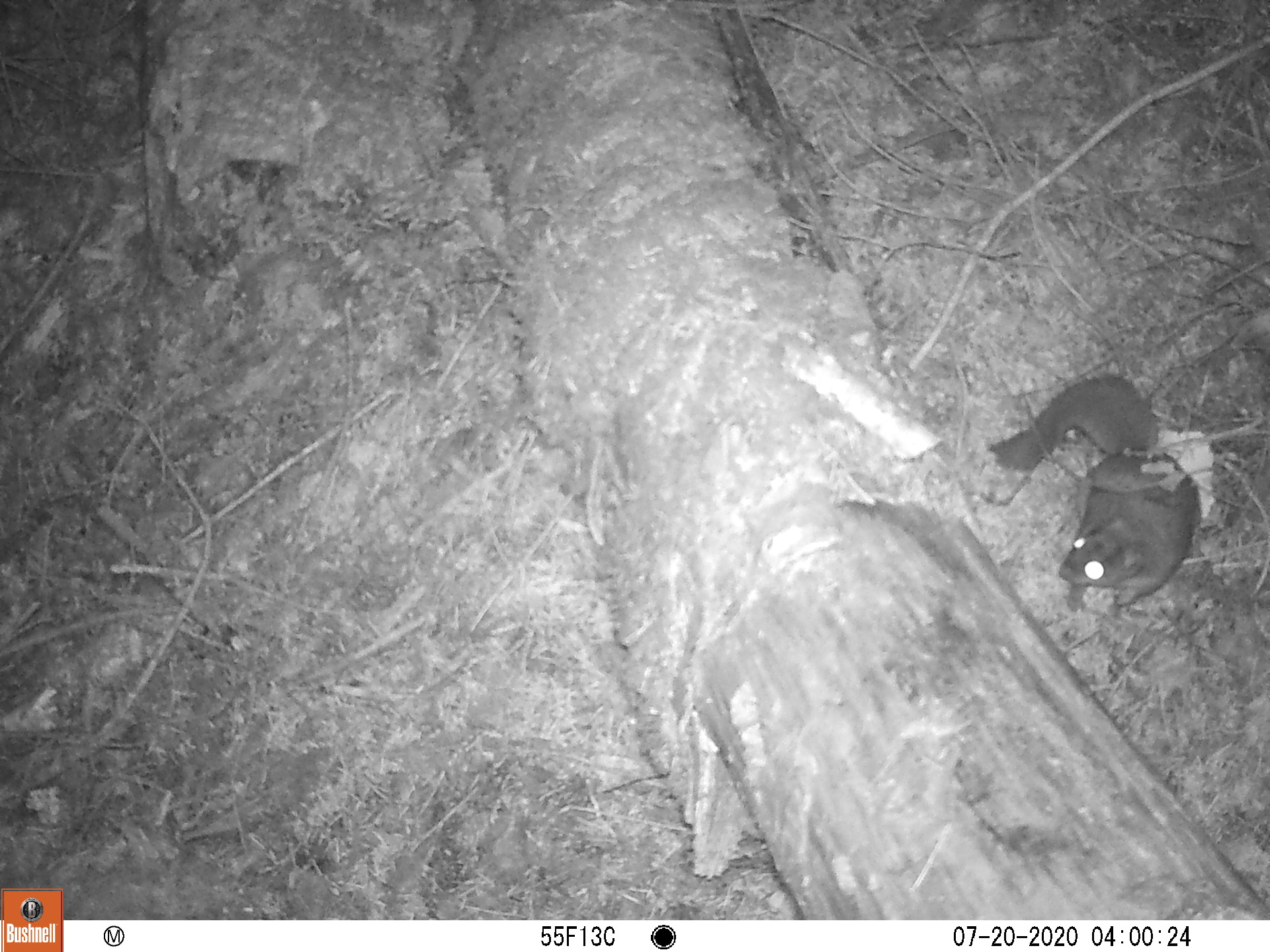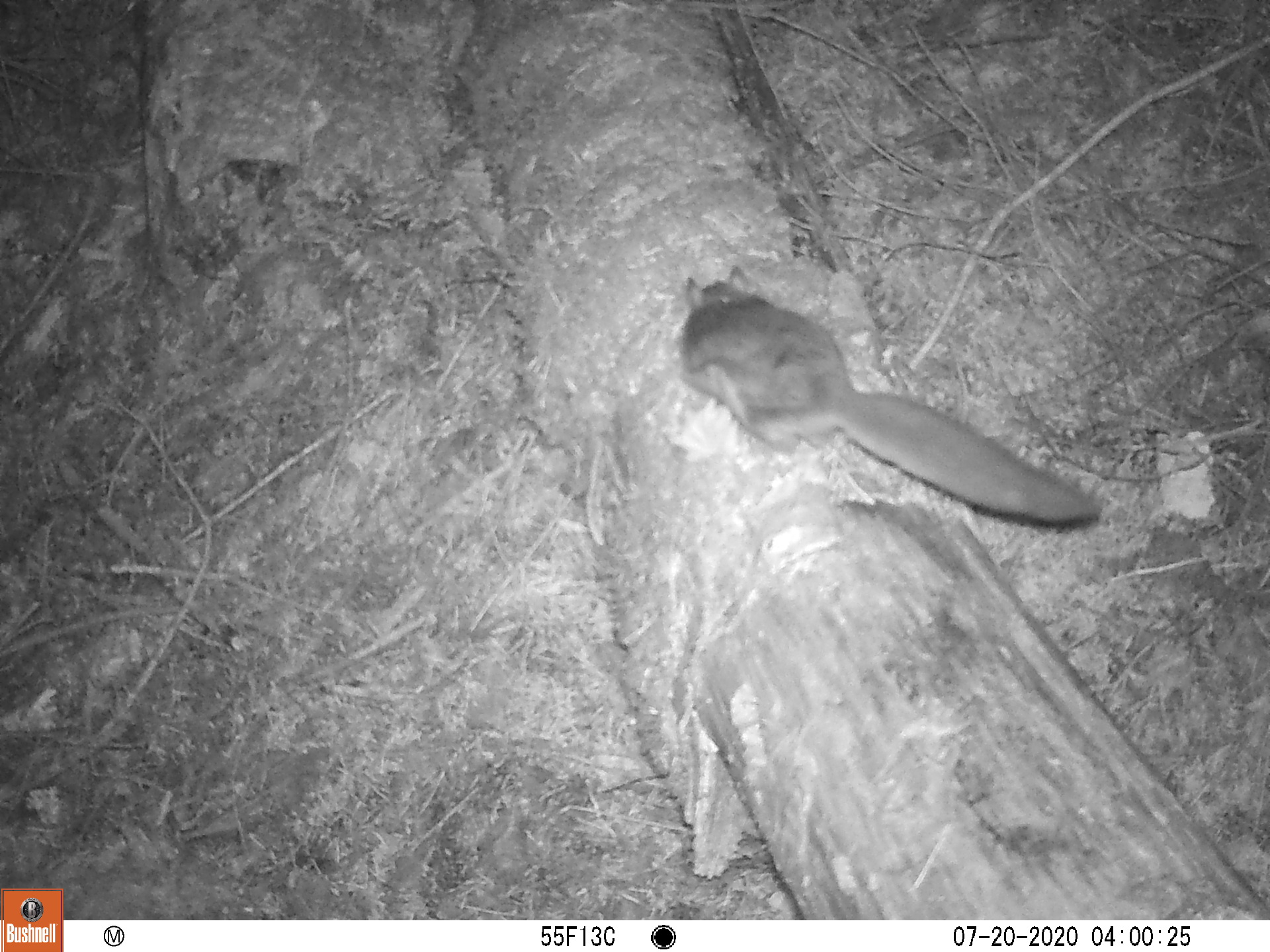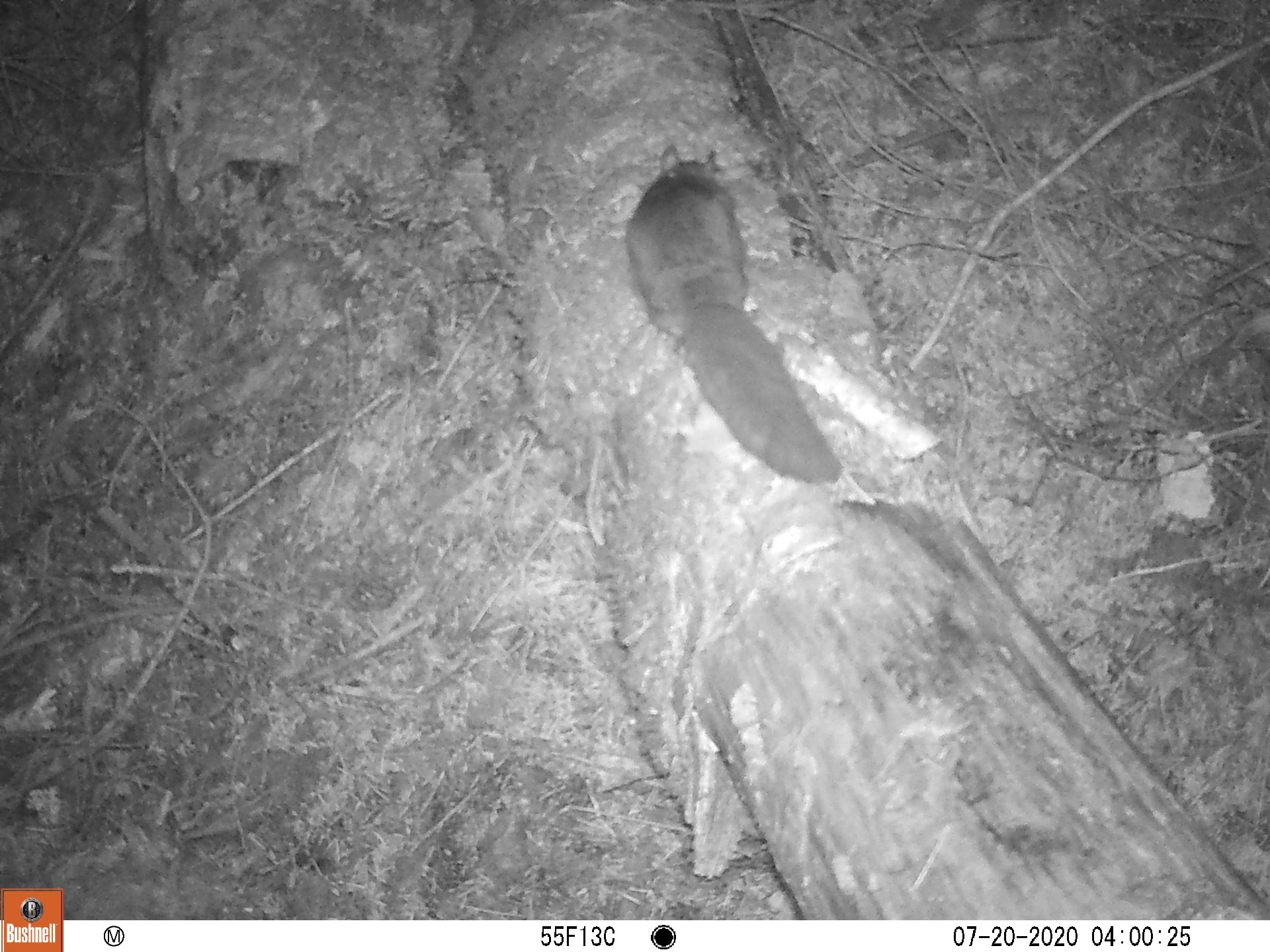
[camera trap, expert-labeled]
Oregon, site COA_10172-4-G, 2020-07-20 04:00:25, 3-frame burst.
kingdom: Animalia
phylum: Chordata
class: Mammalia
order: Rodentia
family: Sciuridae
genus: Glaucomys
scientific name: Glaucomys oregonensis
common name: humboldt's flying squirrel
Humboldt's flying squirrel (Glaucomys oregonensis).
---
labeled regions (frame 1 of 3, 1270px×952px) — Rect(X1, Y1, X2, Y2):
humboldt's flying squirrel: Rect(973, 354, 1211, 623)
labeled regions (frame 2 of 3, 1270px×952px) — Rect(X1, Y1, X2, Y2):
humboldt's flying squirrel: Rect(671, 256, 1116, 535)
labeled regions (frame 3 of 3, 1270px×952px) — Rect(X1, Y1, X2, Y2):
humboldt's flying squirrel: Rect(607, 137, 861, 501)